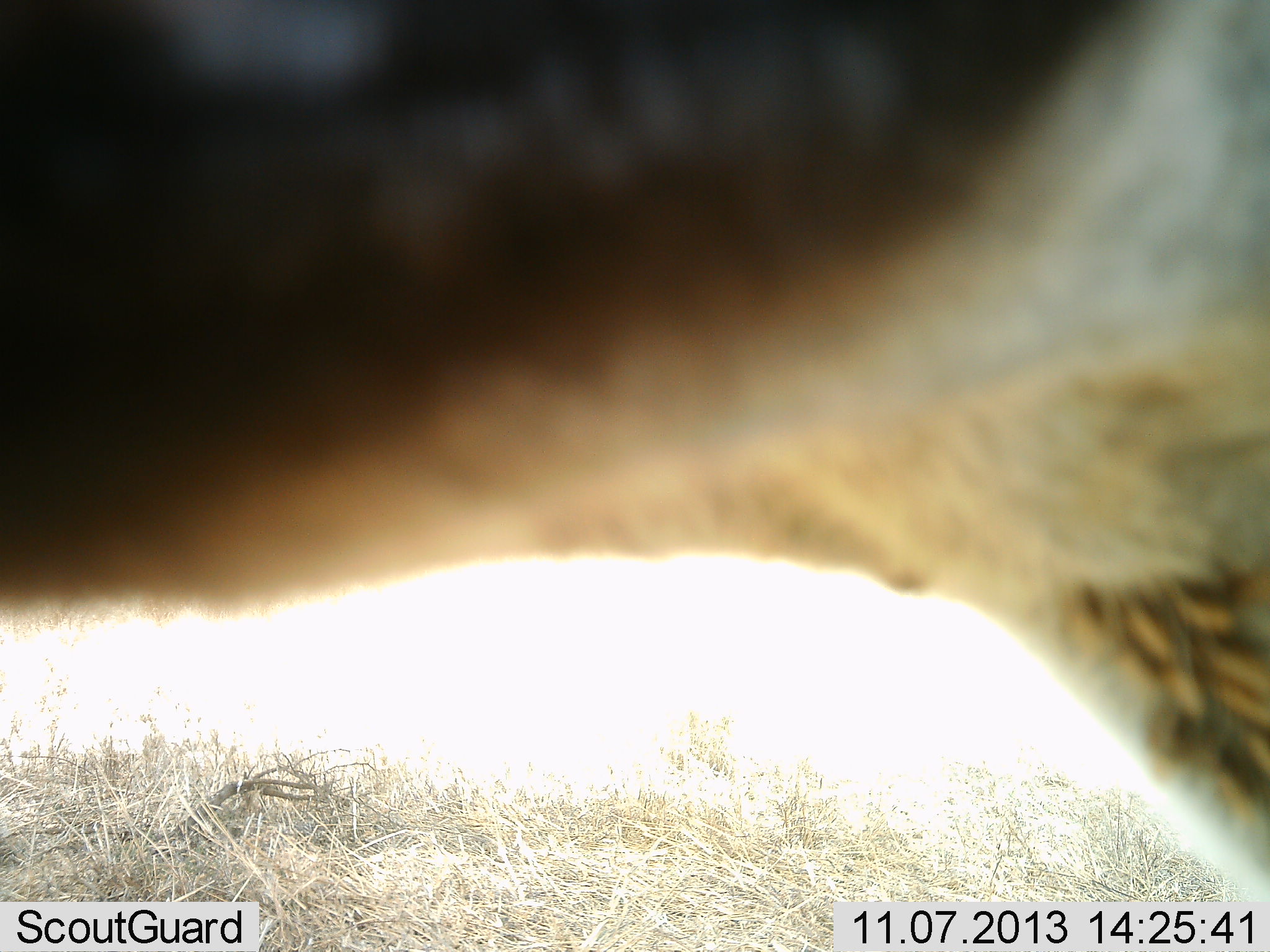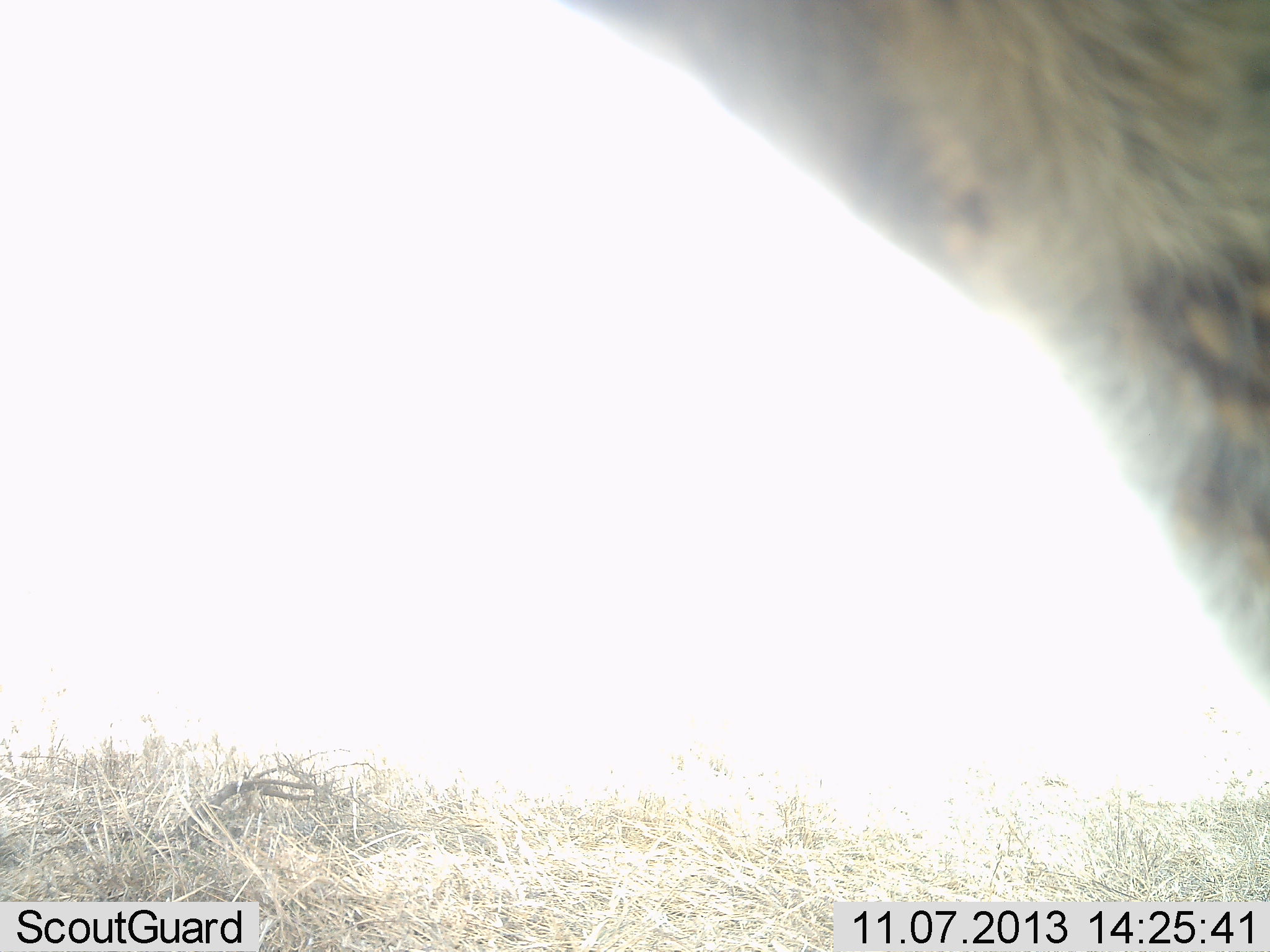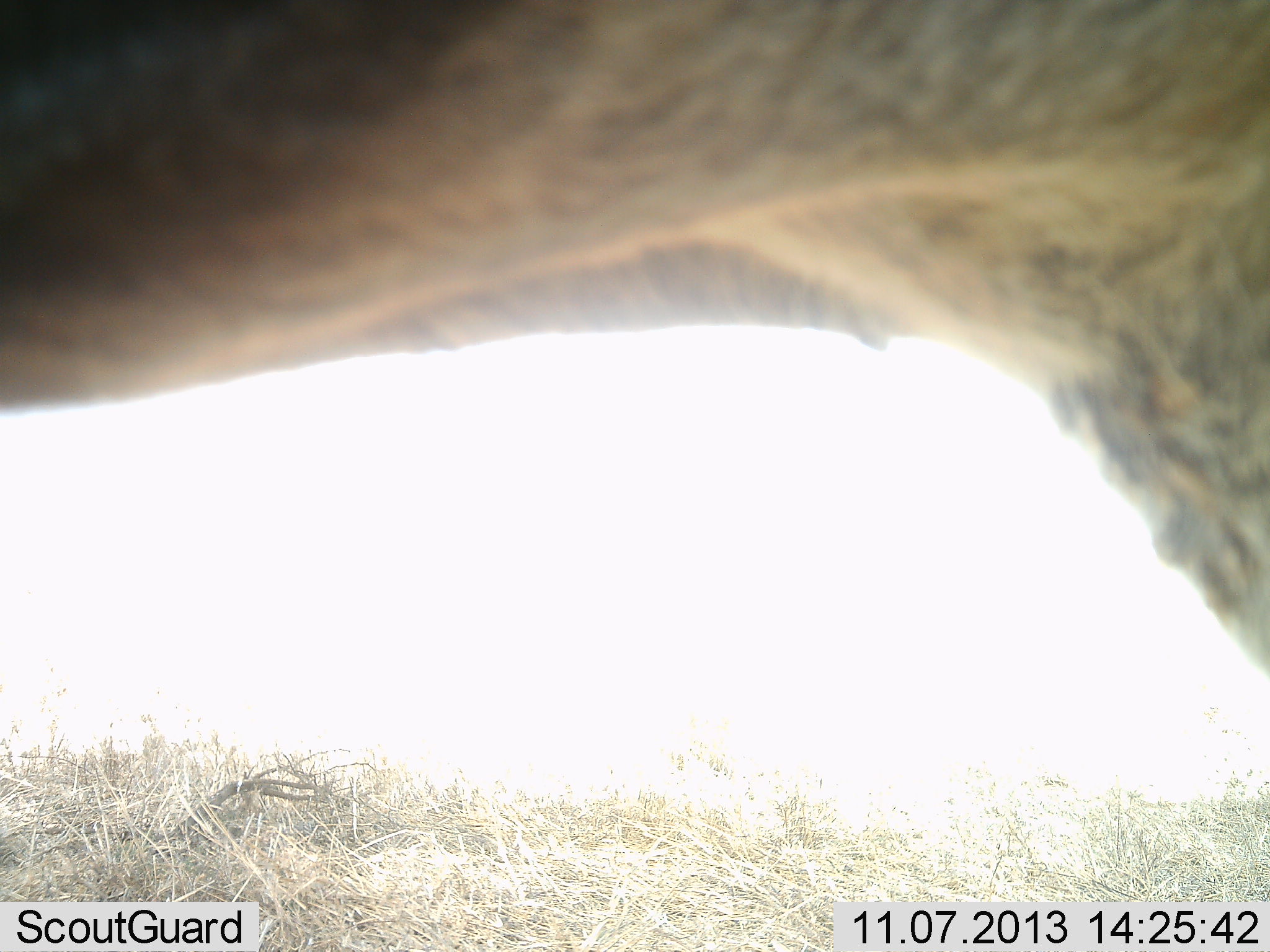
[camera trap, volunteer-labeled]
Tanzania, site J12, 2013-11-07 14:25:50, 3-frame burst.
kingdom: Animalia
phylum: Chordata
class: Mammalia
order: Carnivora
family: Hyaenidae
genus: Crocuta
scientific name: Crocuta crocuta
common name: spotted hyena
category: hyenaspotted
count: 1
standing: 88%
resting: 0%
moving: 12%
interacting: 0%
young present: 0%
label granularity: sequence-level